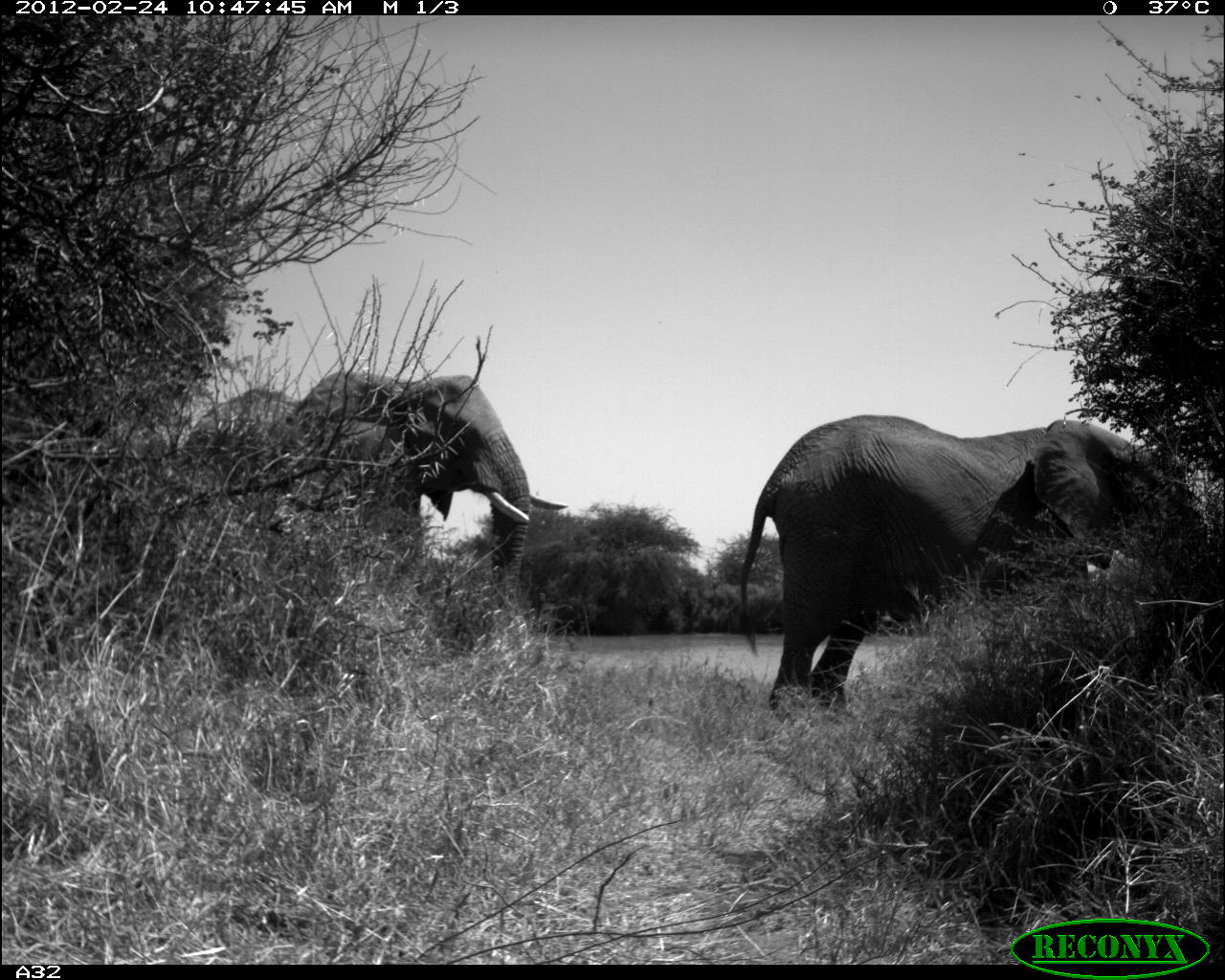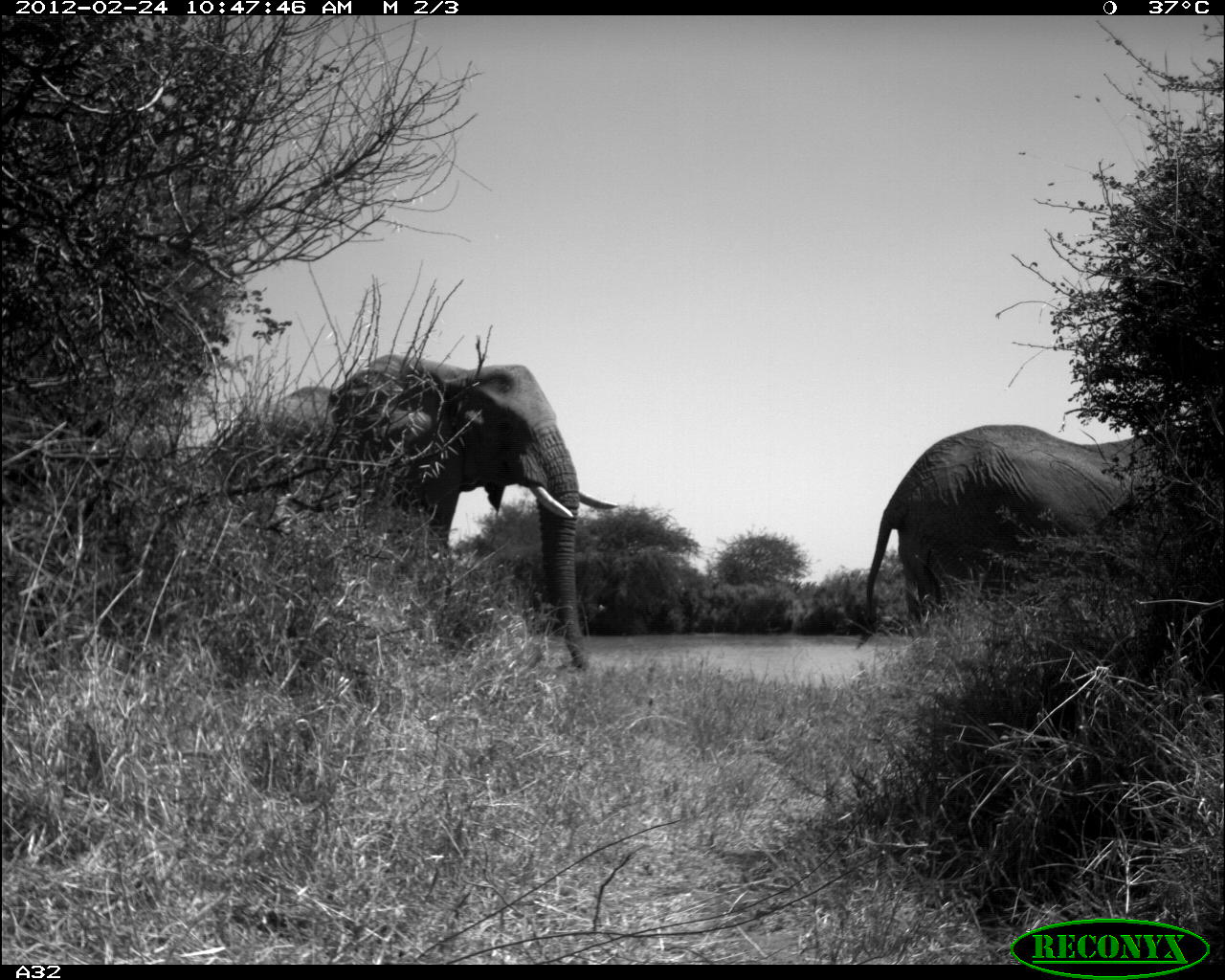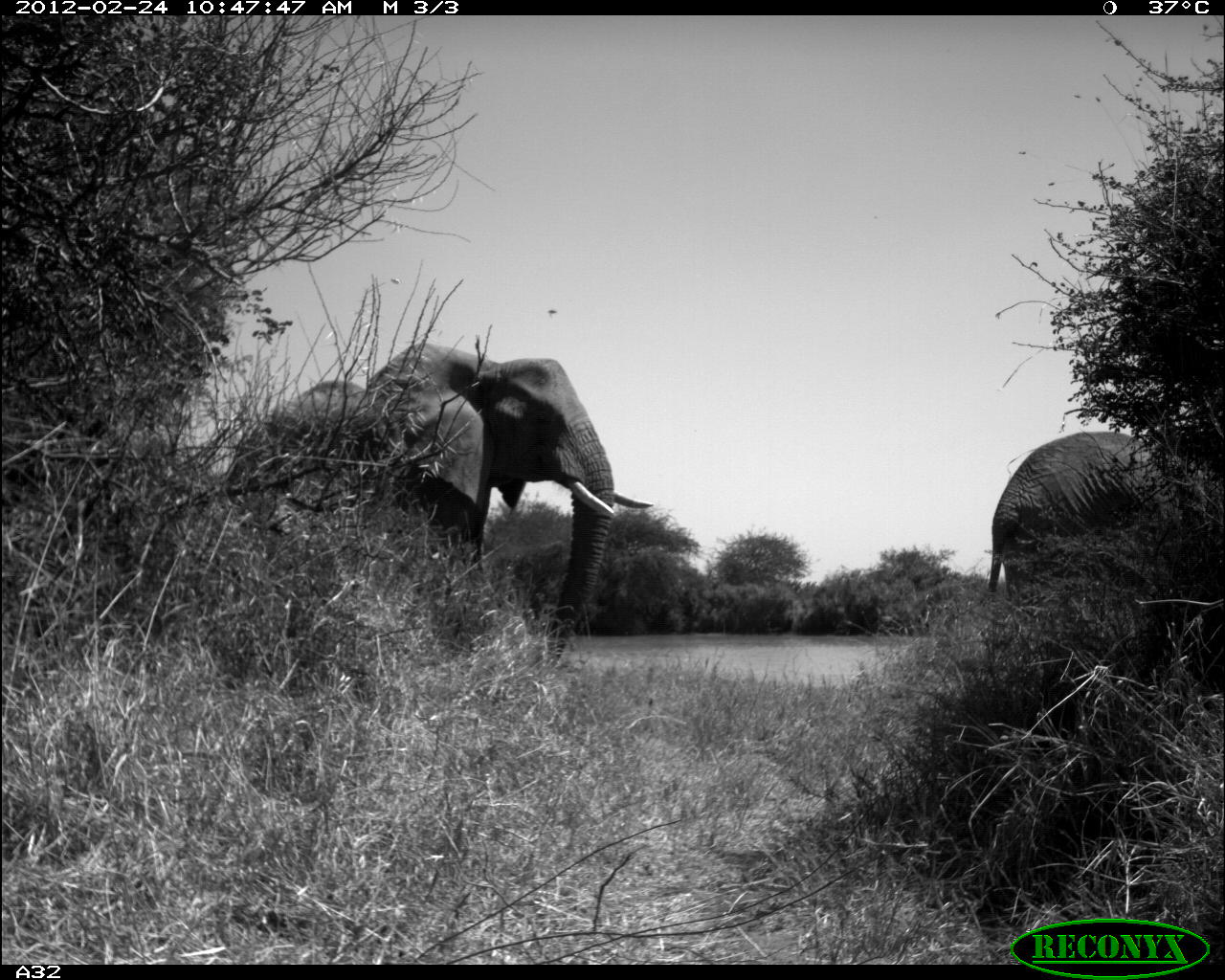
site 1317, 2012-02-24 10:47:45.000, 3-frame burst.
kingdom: Animalia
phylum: Chordata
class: Mammalia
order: Proboscidea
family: Elephantidae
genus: Loxodonta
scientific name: Loxodonta africana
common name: african bush elephant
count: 2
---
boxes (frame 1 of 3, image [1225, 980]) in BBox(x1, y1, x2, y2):
loxodonta africana: BBox(739, 414, 1207, 725); BBox(184, 372, 567, 666)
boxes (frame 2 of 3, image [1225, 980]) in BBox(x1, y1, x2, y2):
loxodonta africana: BBox(215, 354, 619, 673); BBox(854, 425, 1225, 716)